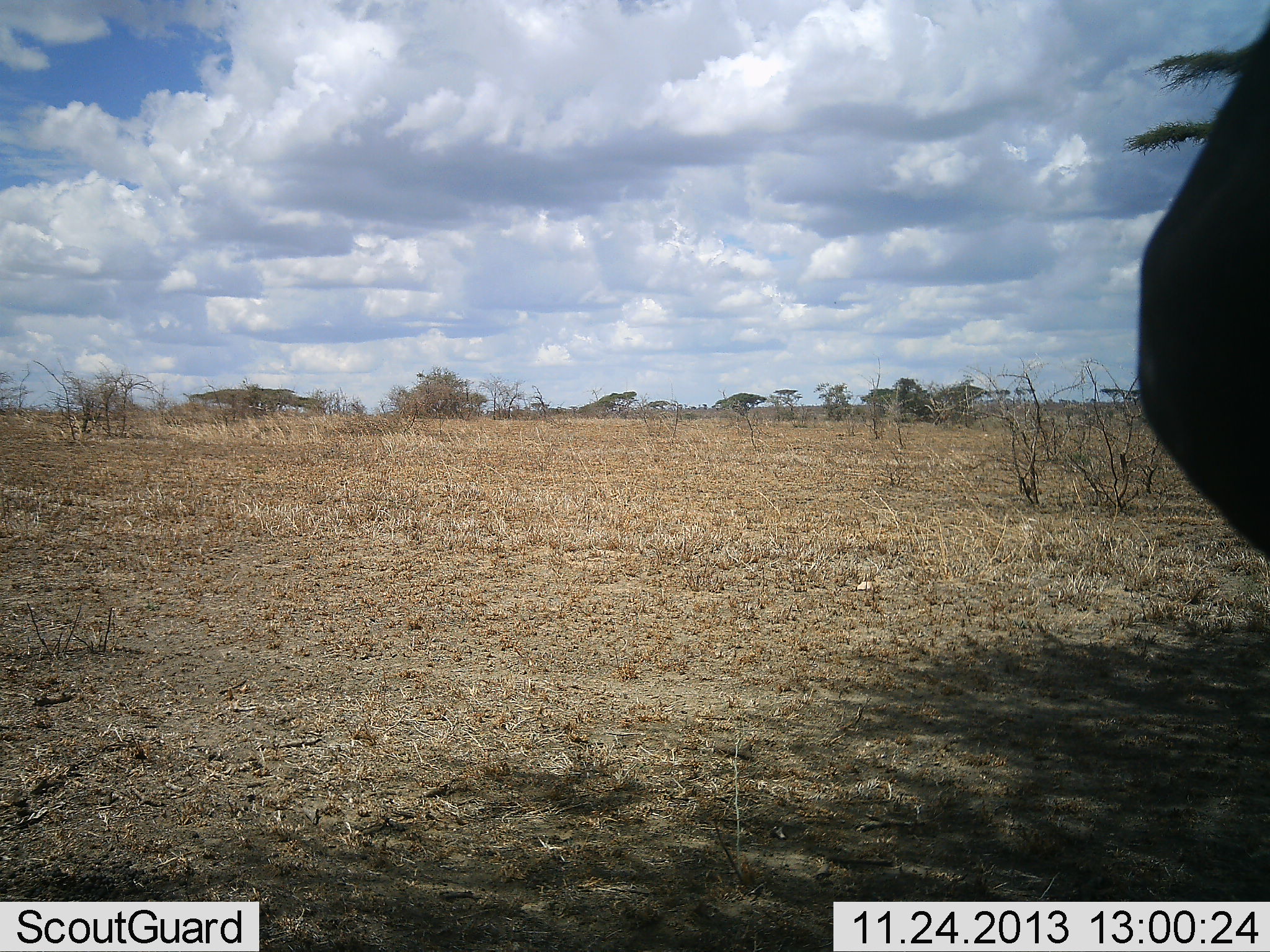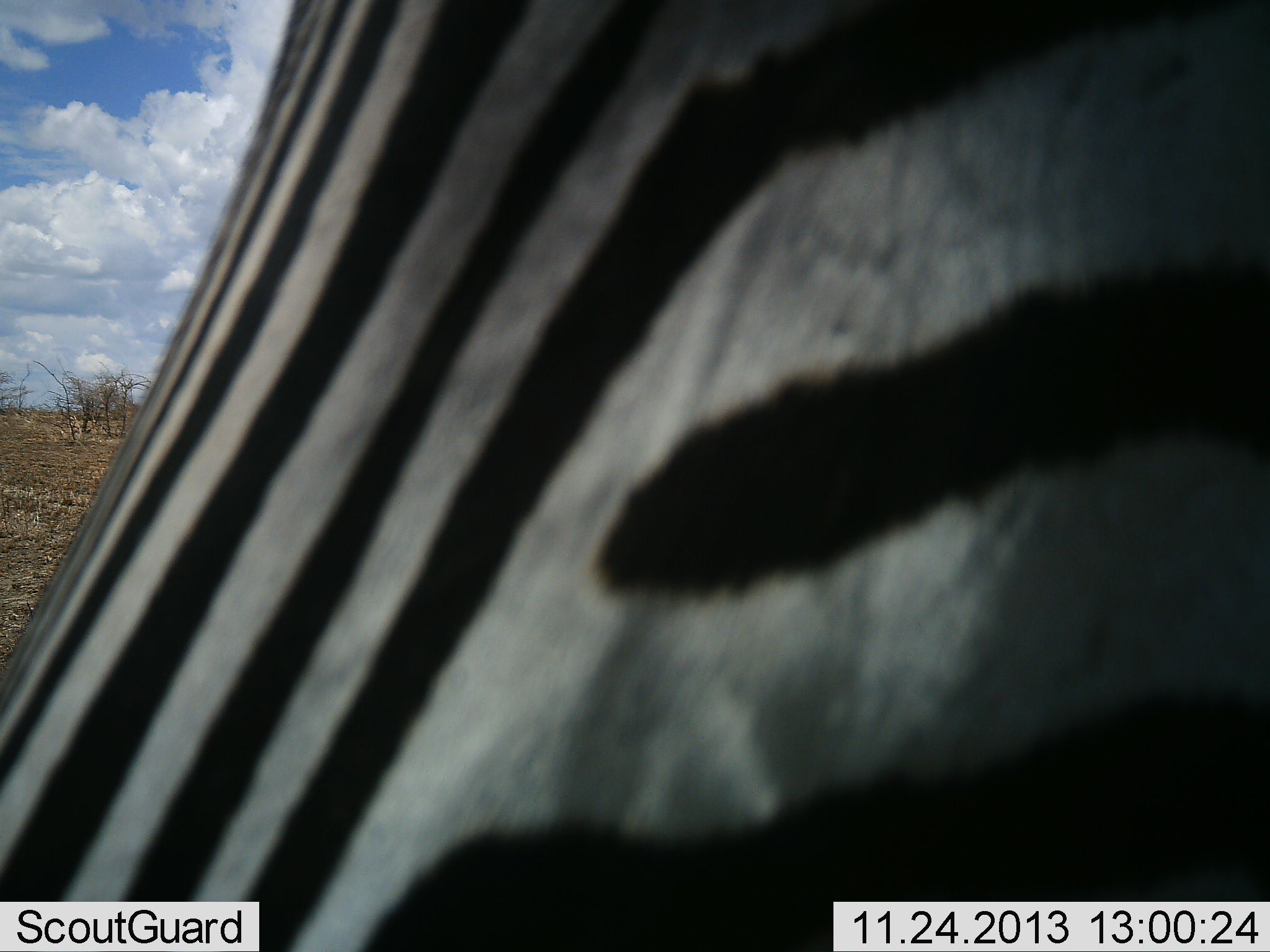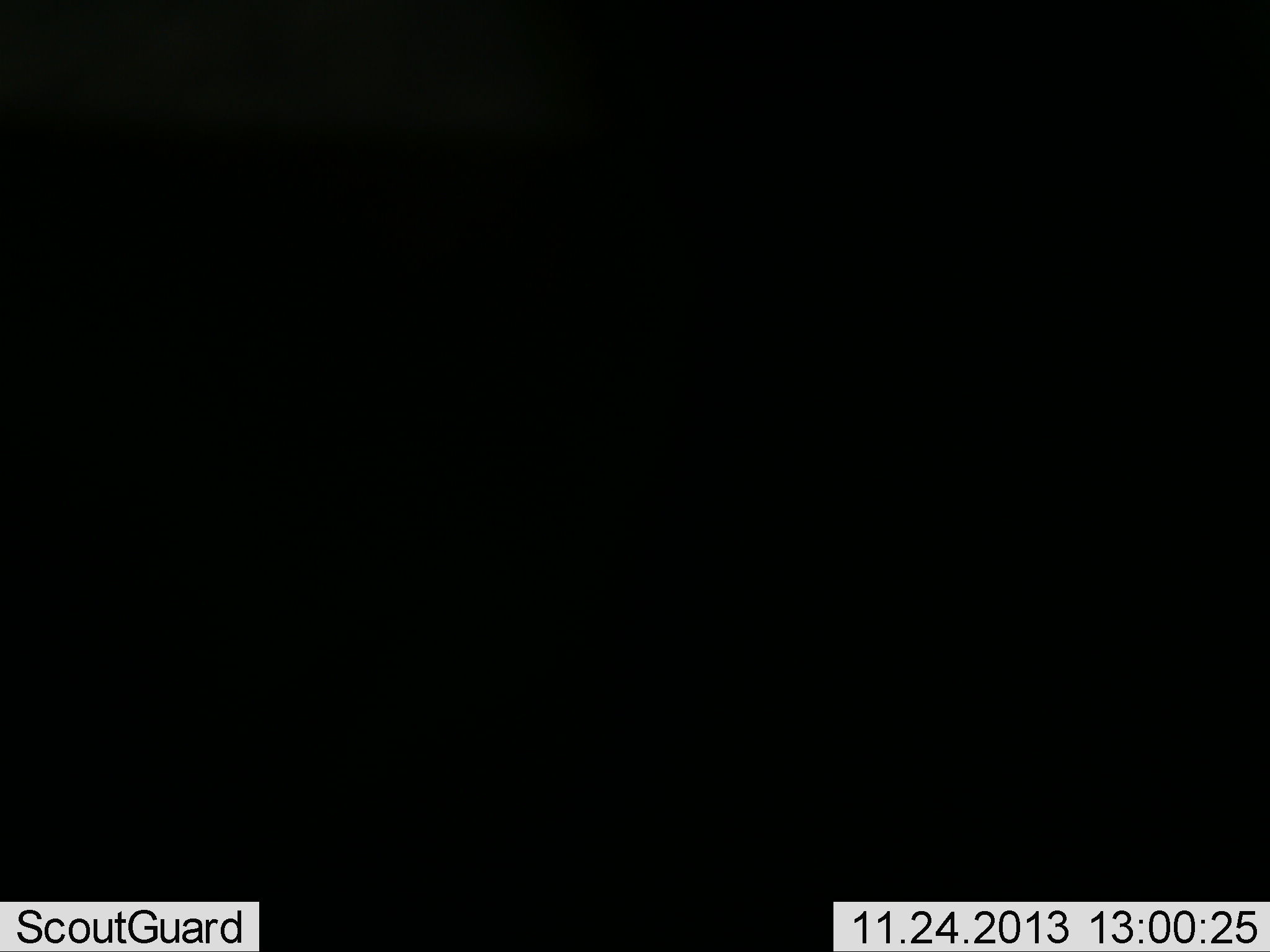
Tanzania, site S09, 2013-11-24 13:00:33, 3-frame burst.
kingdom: Animalia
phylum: Chordata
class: Mammalia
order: Perissodactyla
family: Equidae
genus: Equus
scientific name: Equus quagga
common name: plains zebra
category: zebra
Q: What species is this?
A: Zebra (plains zebra) (Equus quagga).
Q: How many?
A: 1.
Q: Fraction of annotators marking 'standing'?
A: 30%.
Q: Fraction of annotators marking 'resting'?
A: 0%.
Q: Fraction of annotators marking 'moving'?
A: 70%.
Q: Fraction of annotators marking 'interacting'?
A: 10%.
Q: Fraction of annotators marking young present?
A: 0%.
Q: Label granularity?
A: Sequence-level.